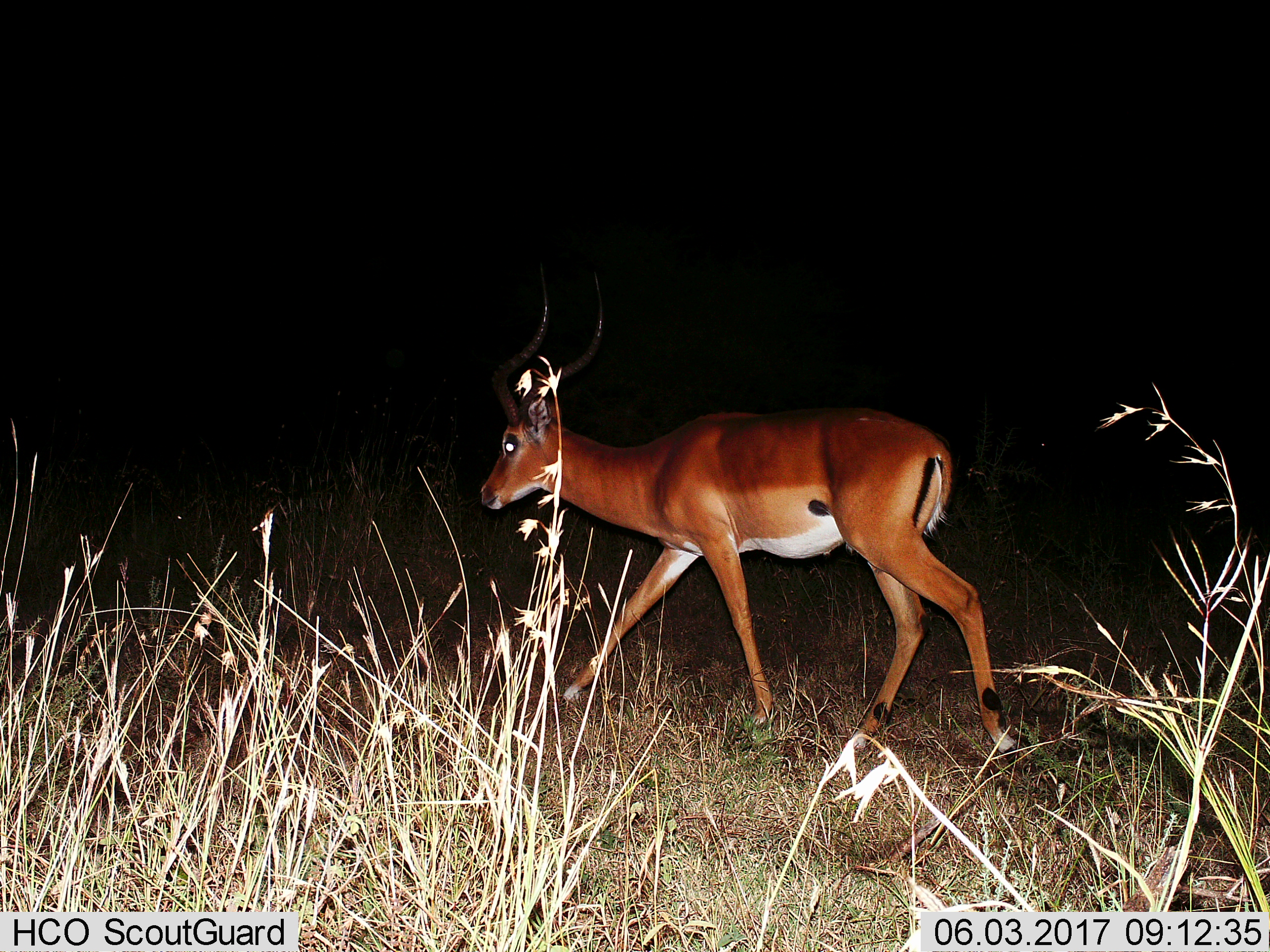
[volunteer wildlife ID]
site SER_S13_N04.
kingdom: Animalia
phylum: Chordata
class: Mammalia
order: Artiodactyla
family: Bovidae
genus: Aepyceros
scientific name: Aepyceros melampus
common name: impala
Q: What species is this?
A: Impala (Aepyceros melampus).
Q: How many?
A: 1.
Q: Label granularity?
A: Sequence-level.